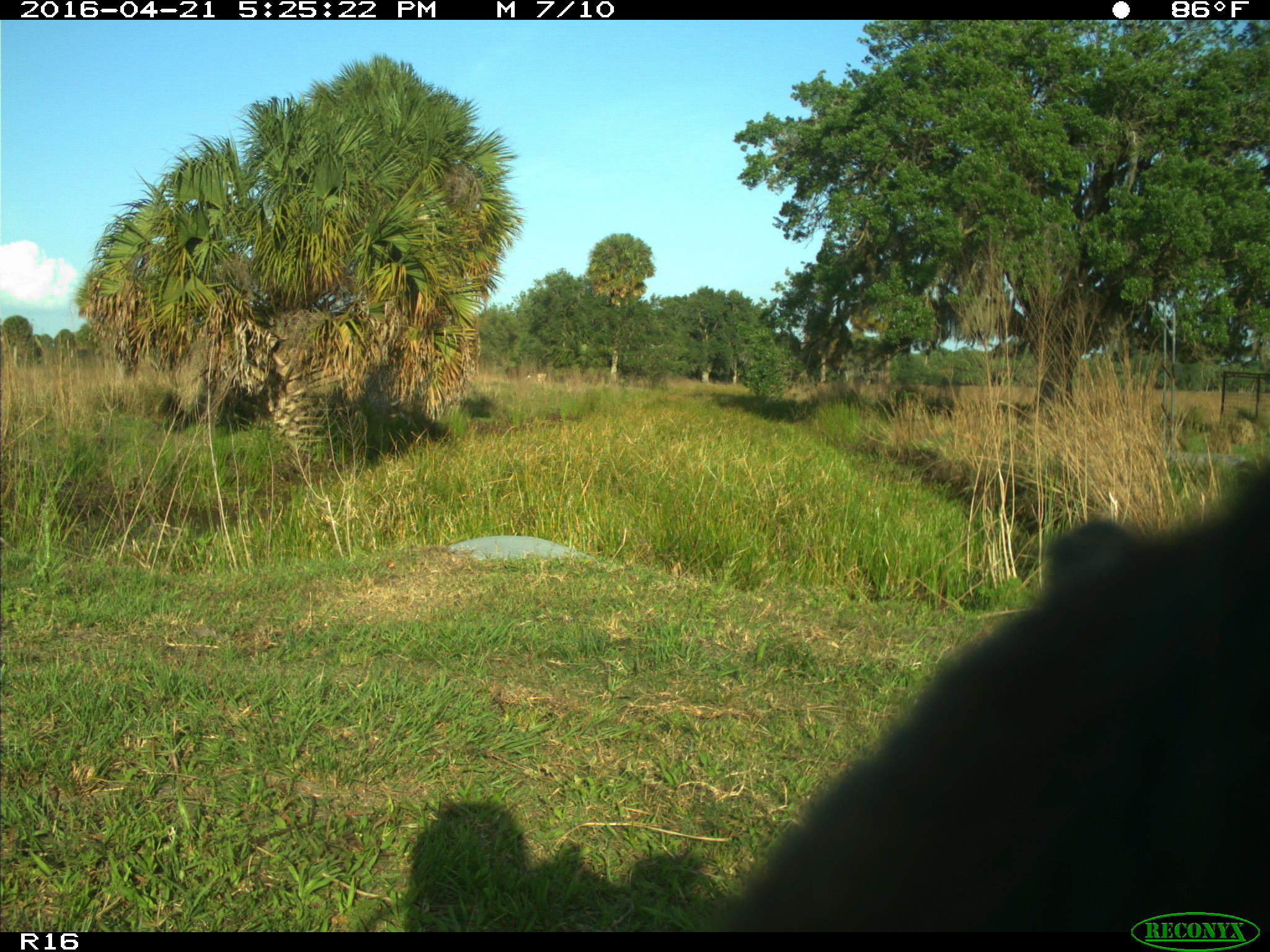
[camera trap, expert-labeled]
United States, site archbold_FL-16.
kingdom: Animalia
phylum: Chordata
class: Mammalia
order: Artiodactyla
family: Bovidae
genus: Bos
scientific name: Bos taurus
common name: domestic cow